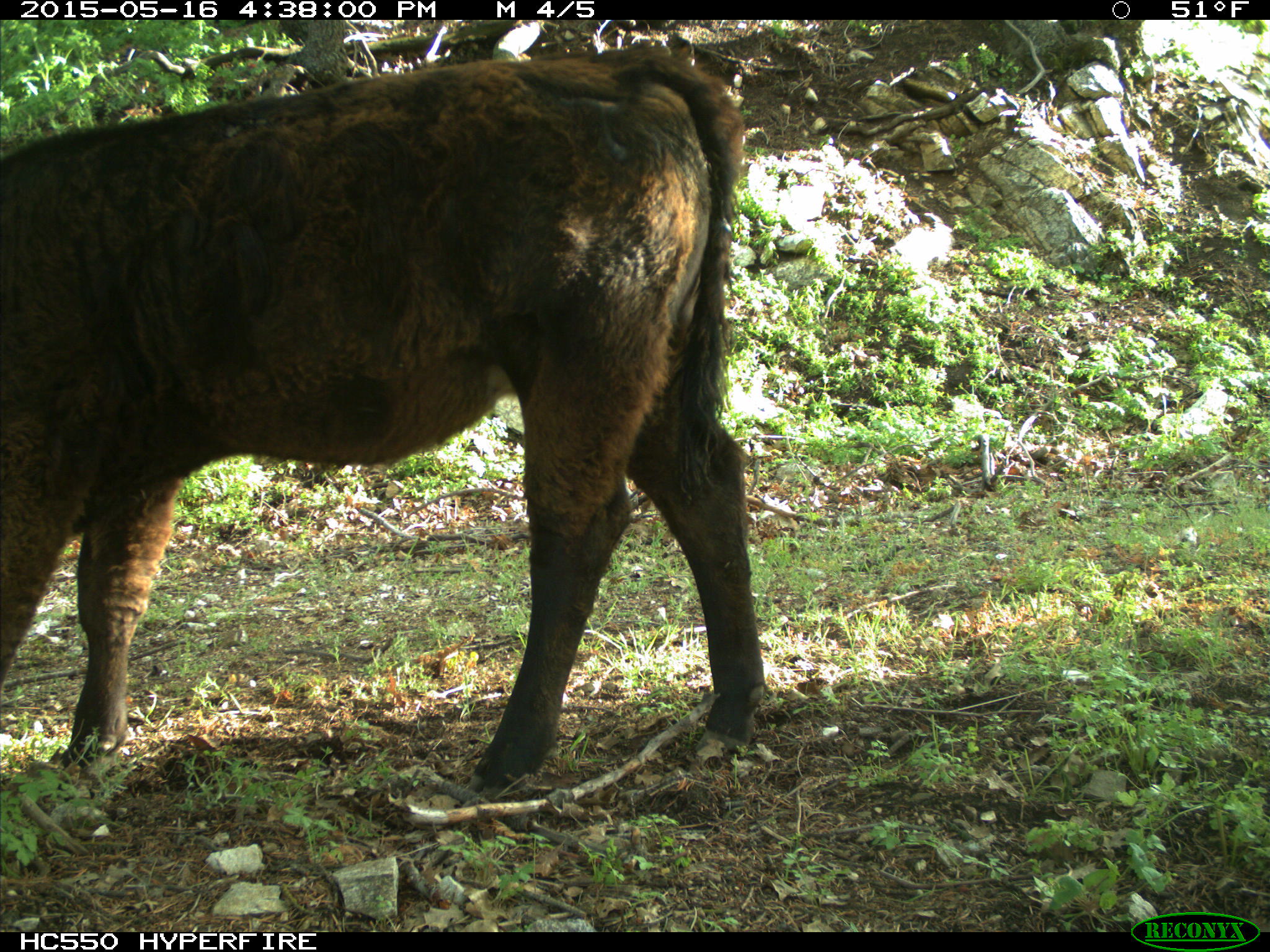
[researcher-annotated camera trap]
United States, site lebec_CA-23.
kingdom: Animalia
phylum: Chordata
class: Mammalia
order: Artiodactyla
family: Bovidae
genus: Bos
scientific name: Bos taurus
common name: domestic cow